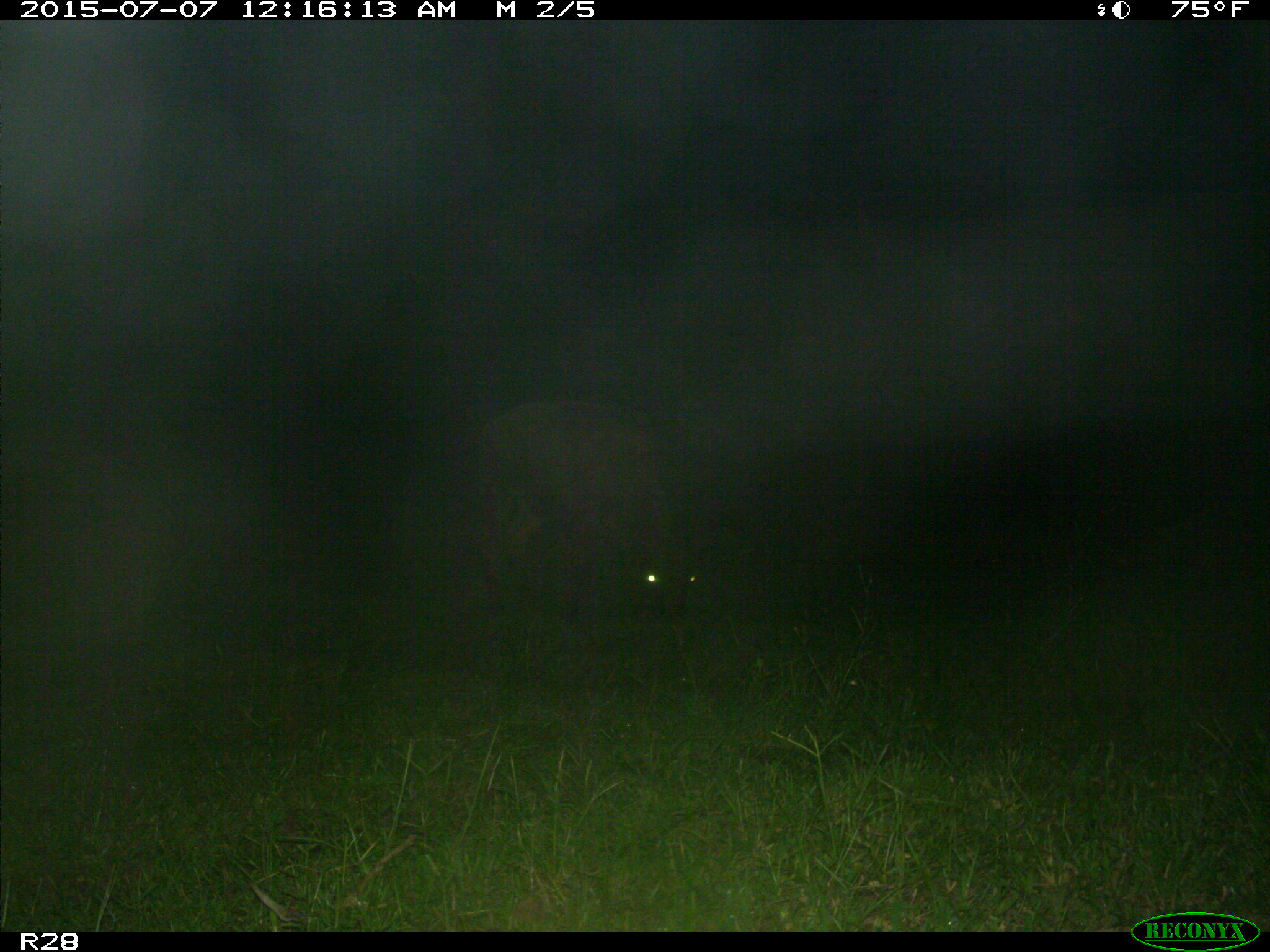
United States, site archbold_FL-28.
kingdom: Animalia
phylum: Chordata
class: Mammalia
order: Artiodactyla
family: Bovidae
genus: Bos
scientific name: Bos taurus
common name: domestic cow